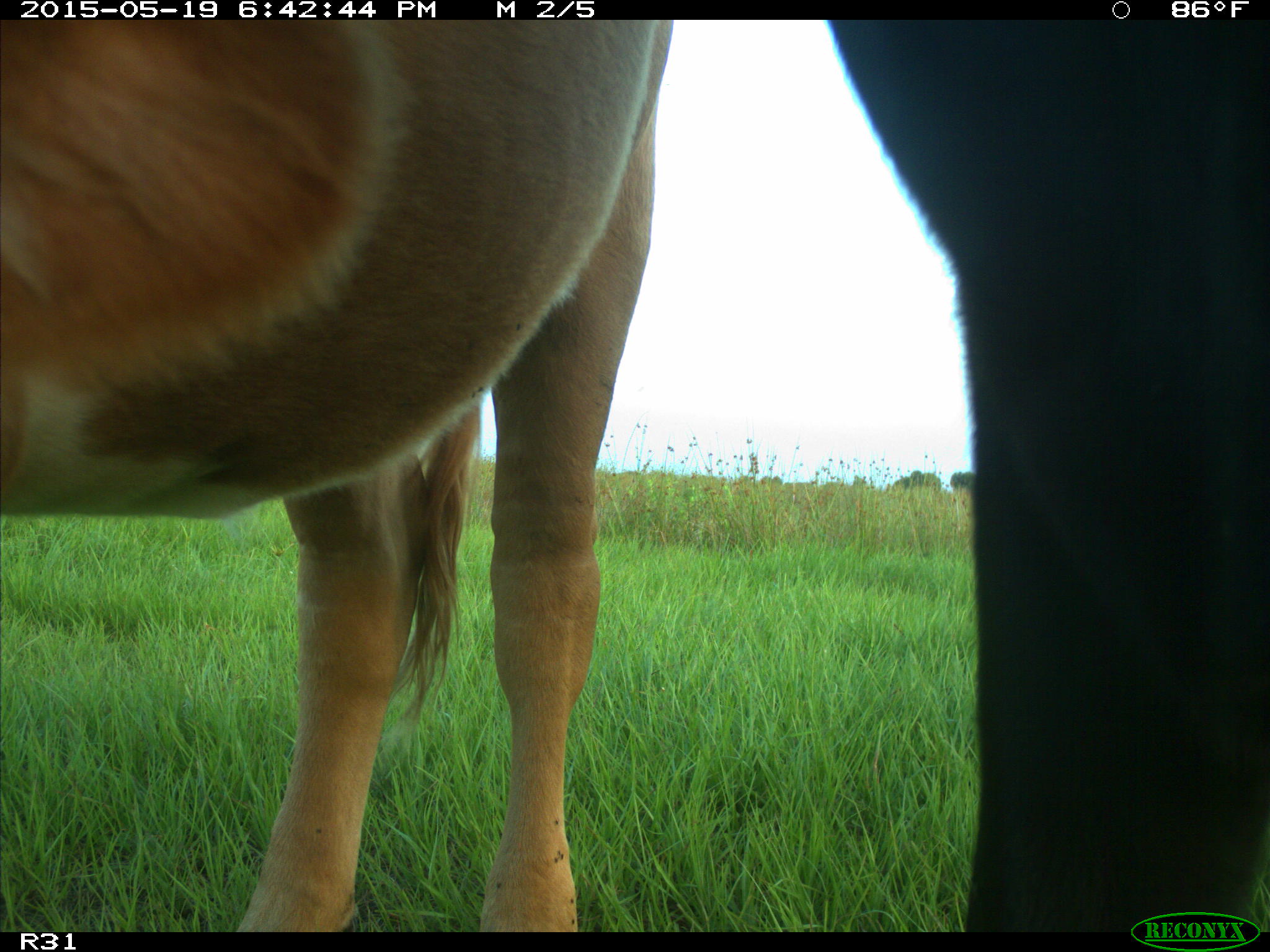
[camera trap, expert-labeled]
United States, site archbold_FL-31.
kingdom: Animalia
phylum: Chordata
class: Mammalia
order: Artiodactyla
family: Bovidae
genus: Bos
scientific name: Bos taurus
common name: domestic cow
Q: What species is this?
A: Bos taurus (domestic cow).